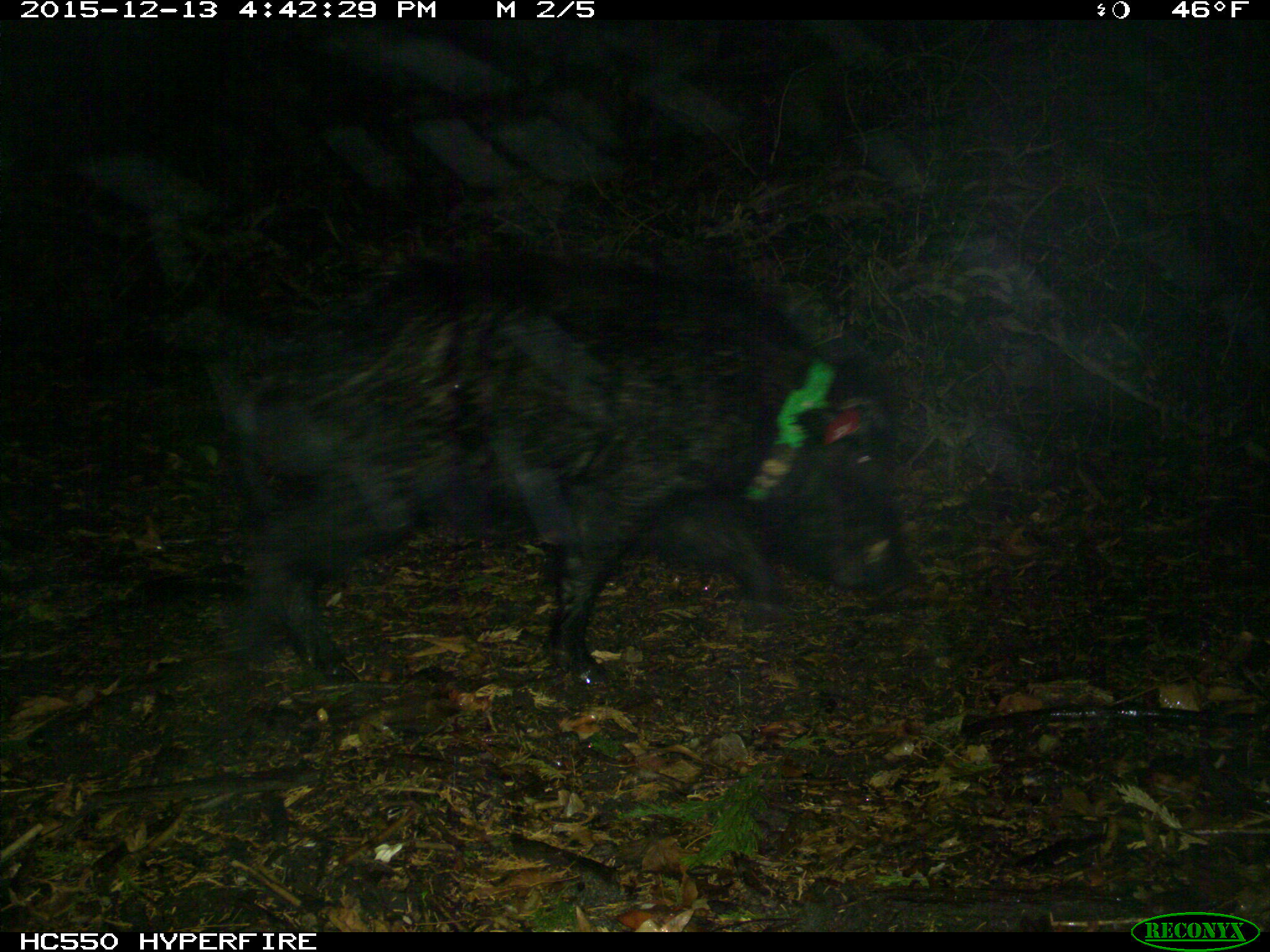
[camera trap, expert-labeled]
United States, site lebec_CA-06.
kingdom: Animalia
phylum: Chordata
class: Mammalia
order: Artiodactyla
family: Suidae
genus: Sus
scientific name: Sus scrofa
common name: wild boar